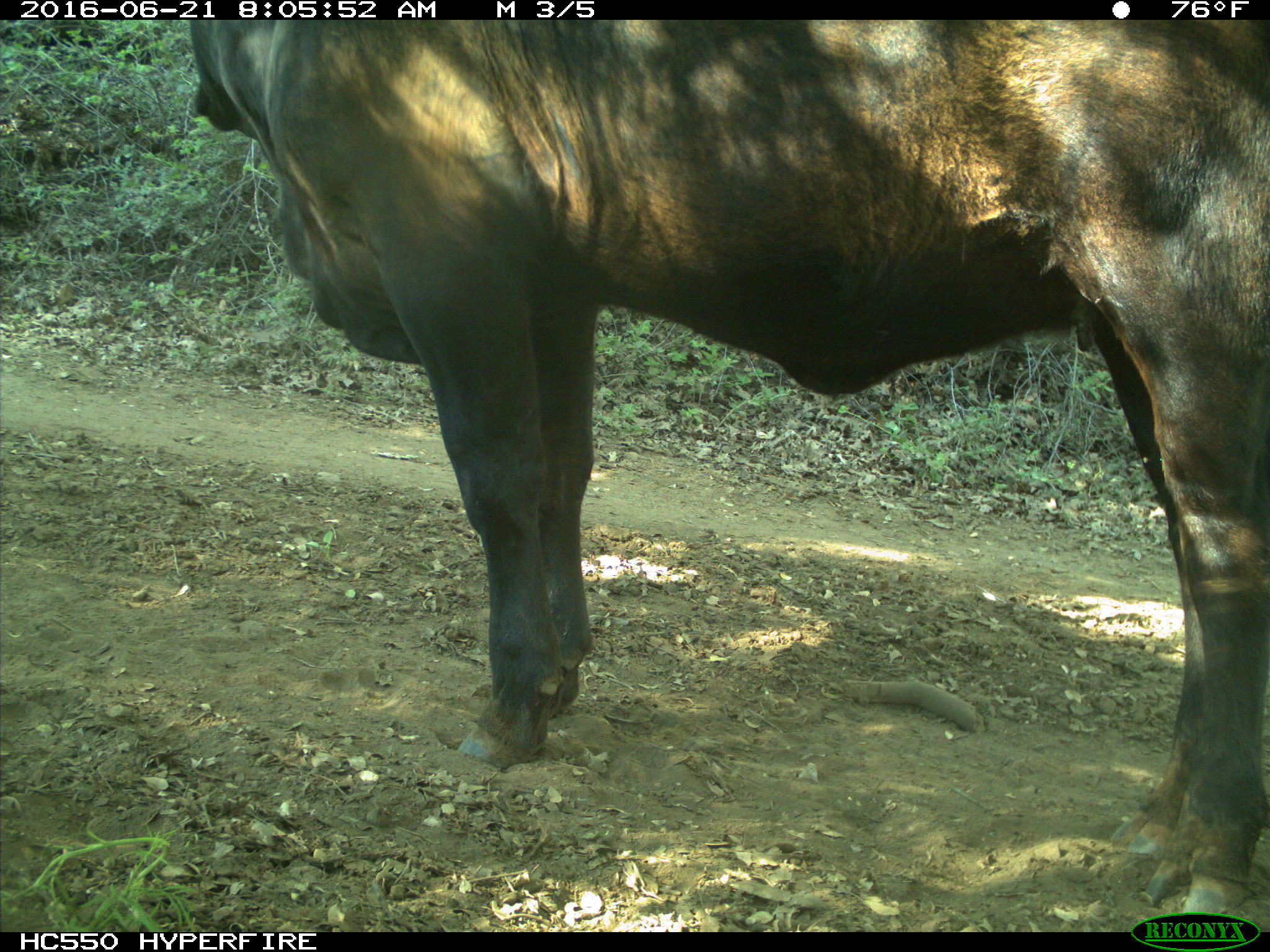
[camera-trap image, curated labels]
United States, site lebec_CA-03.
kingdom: Animalia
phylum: Chordata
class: Mammalia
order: Artiodactyla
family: Bovidae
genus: Bos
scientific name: Bos taurus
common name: domestic cow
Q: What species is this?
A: Bos taurus (domestic cow).